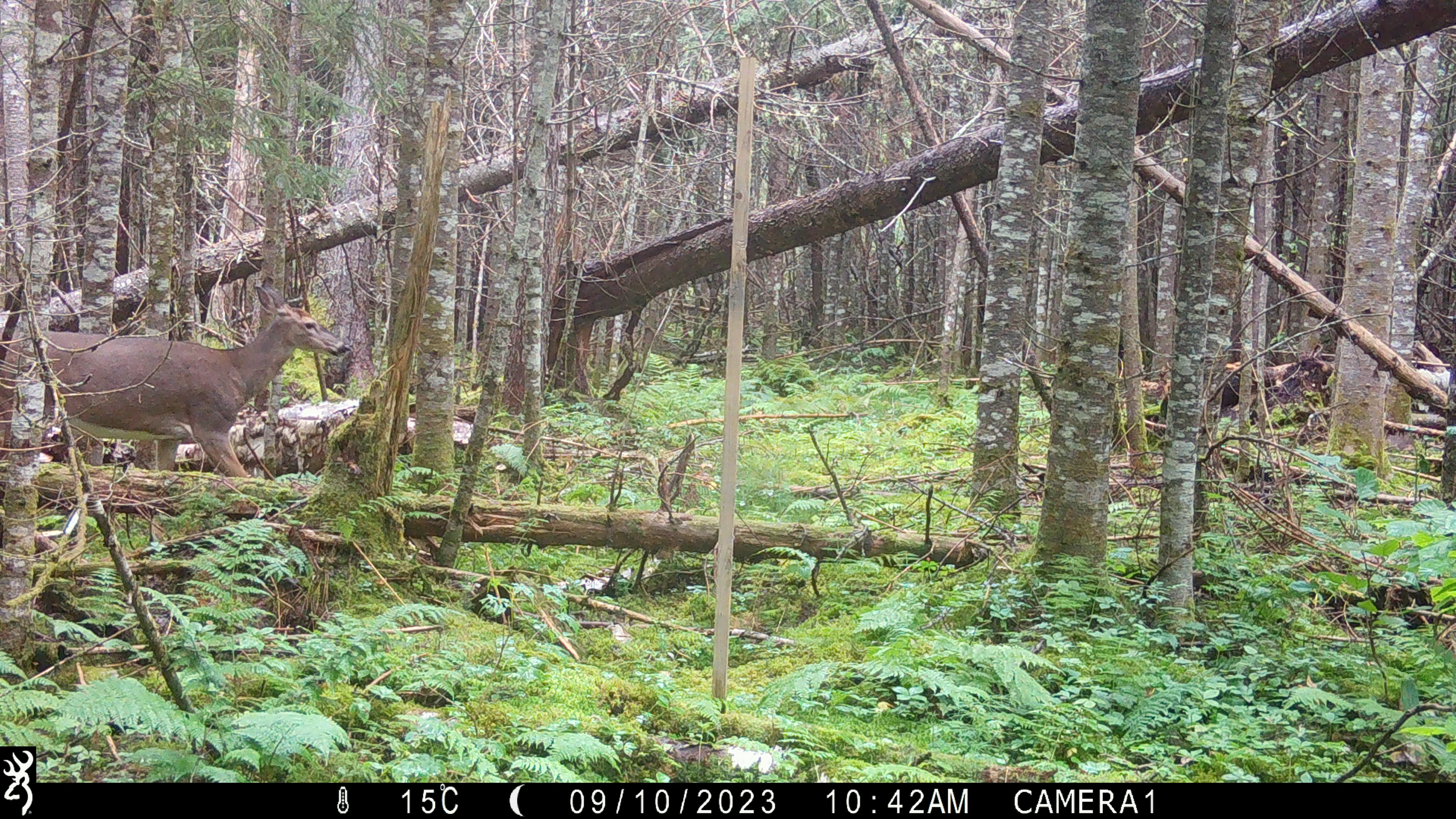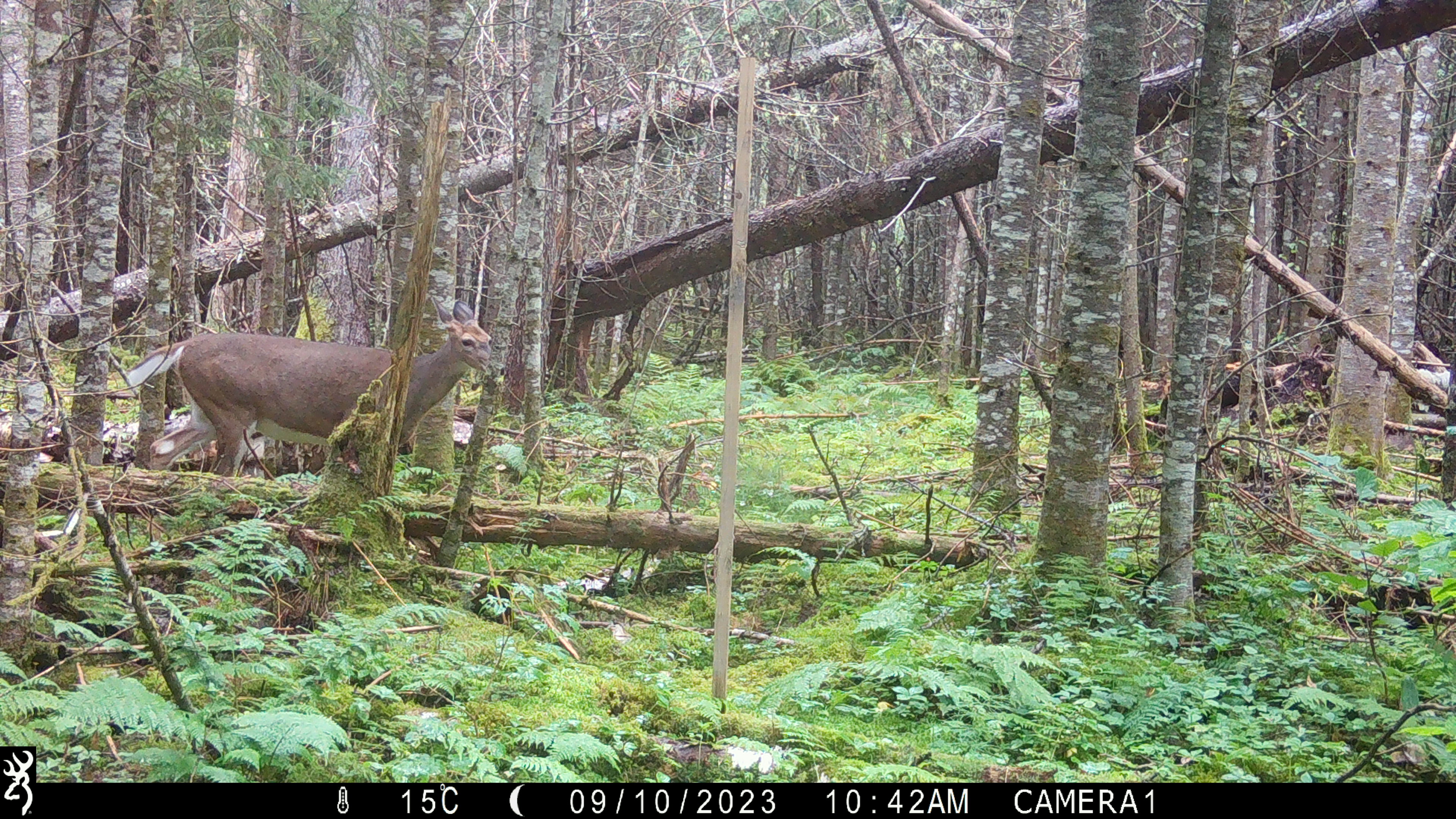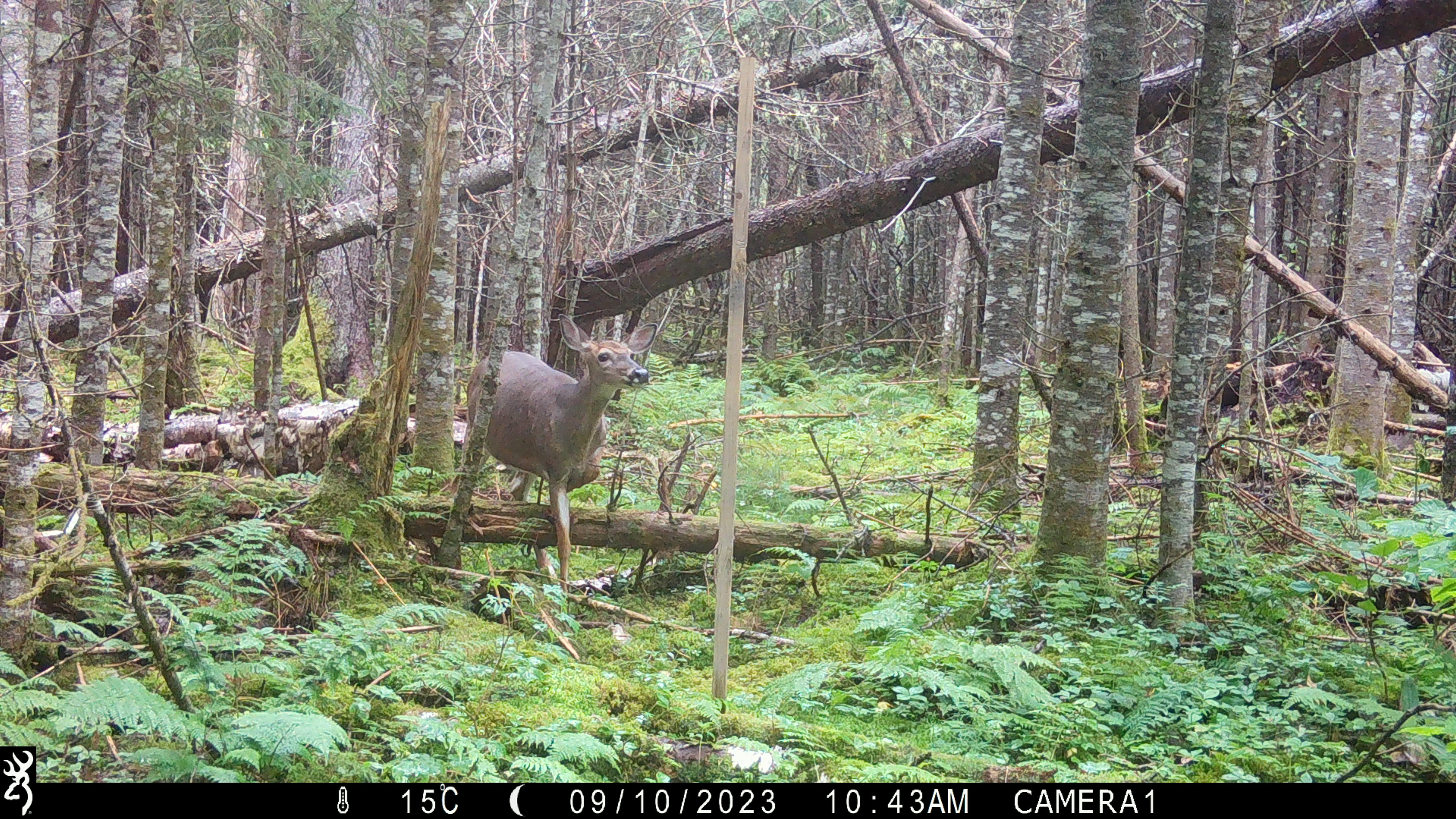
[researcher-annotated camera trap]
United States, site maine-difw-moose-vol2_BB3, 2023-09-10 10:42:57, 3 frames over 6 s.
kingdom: Animalia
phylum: Chordata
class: Mammalia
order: Artiodactyla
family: Cervidae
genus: Odocoileus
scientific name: Odocoileus virginianus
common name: white-tailed deer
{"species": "white-tailed deer (Odocoileus virginianus)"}